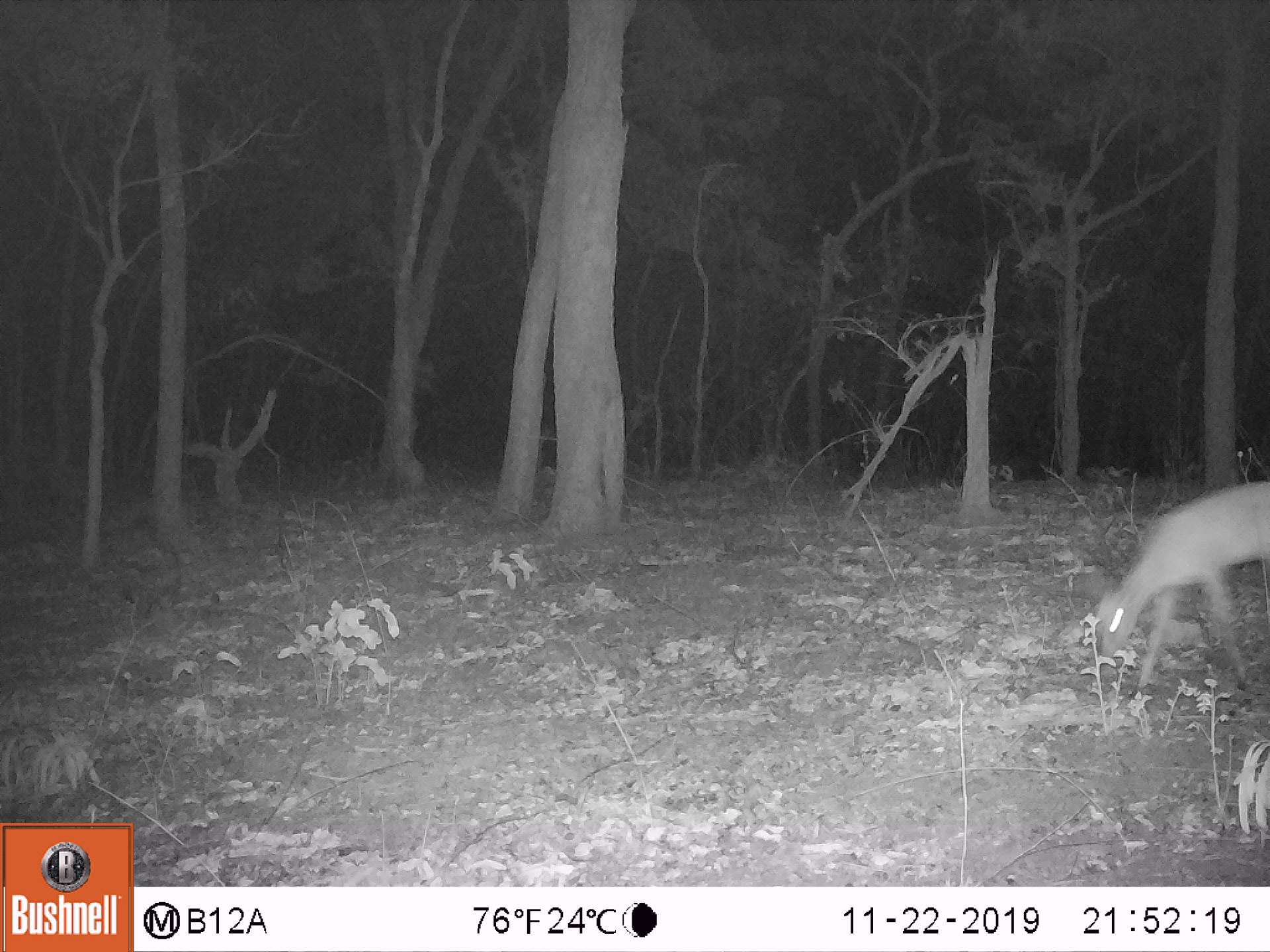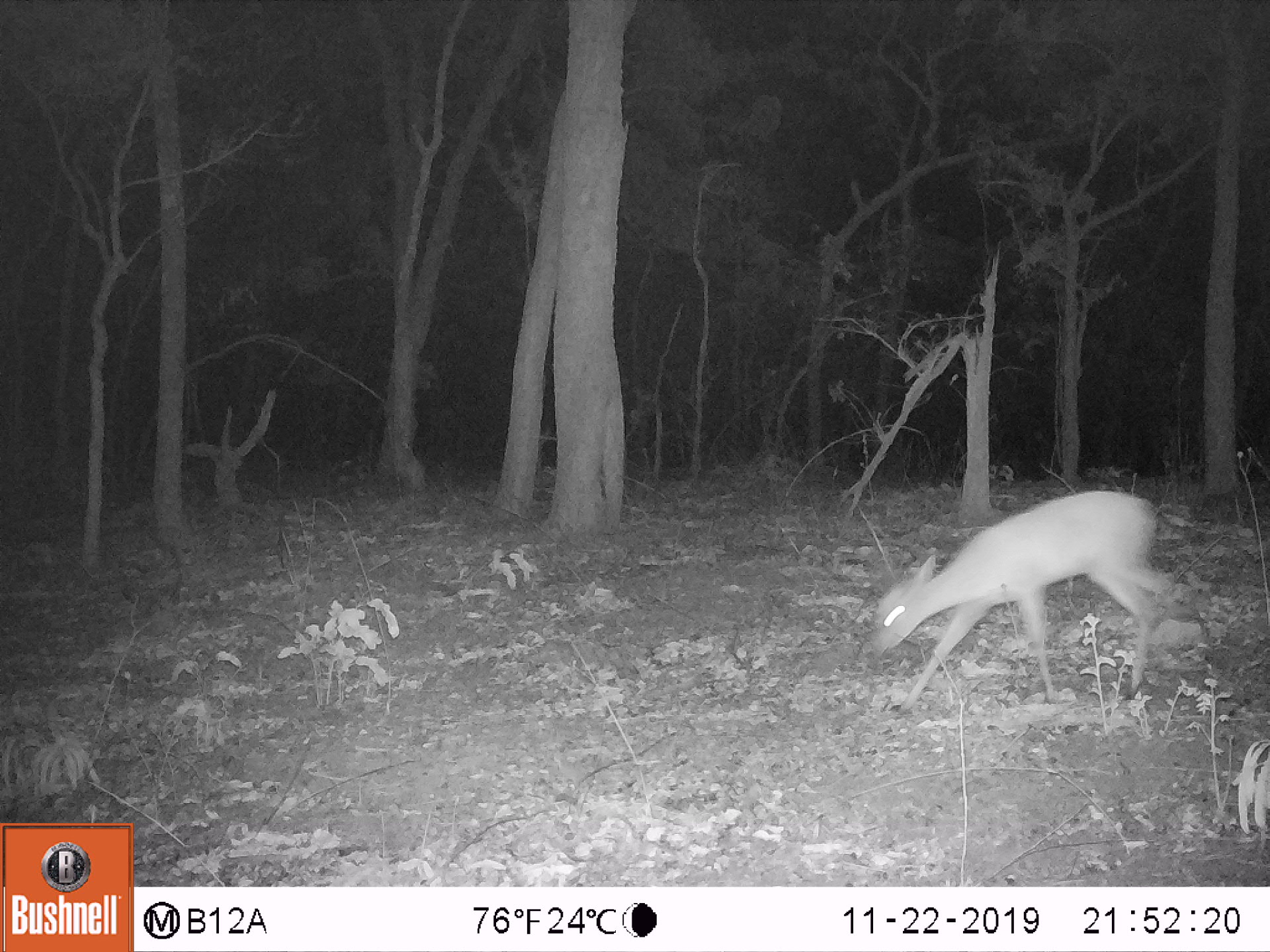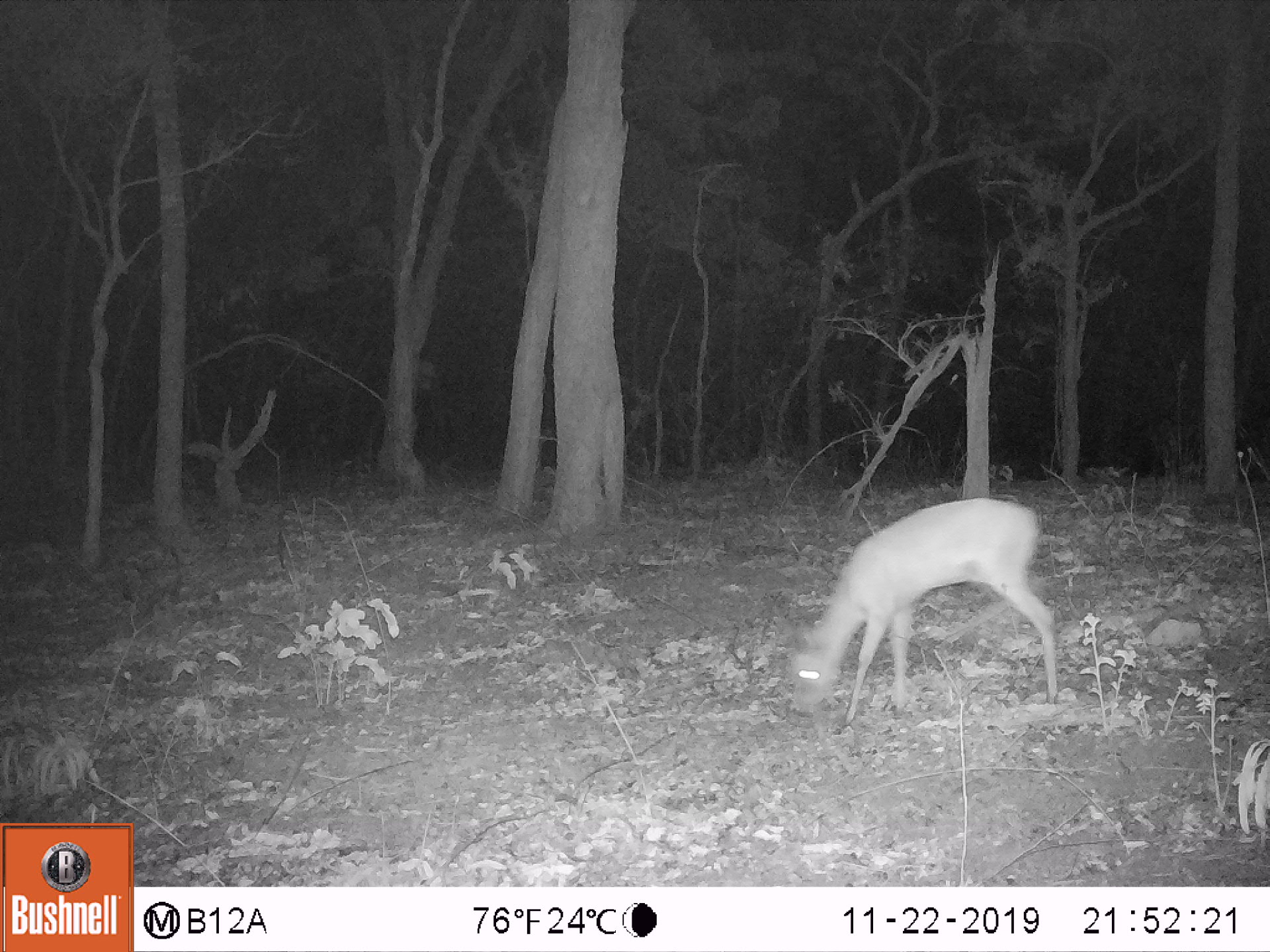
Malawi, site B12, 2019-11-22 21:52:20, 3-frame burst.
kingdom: Animalia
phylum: Chordata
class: Mammalia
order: Artiodactyla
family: Bovidae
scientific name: Antilopinae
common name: small antelope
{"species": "small antelope (Antilopinae)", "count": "1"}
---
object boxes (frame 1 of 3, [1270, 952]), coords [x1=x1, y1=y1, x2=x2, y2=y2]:
small antelope: [x1=1077, y1=474, x2=1268, y2=710]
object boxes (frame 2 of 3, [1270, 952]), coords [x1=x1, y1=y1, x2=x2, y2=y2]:
small antelope: [x1=870, y1=486, x2=1175, y2=712]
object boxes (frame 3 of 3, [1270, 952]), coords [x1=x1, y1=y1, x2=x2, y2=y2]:
small antelope: [x1=786, y1=491, x2=1061, y2=725]